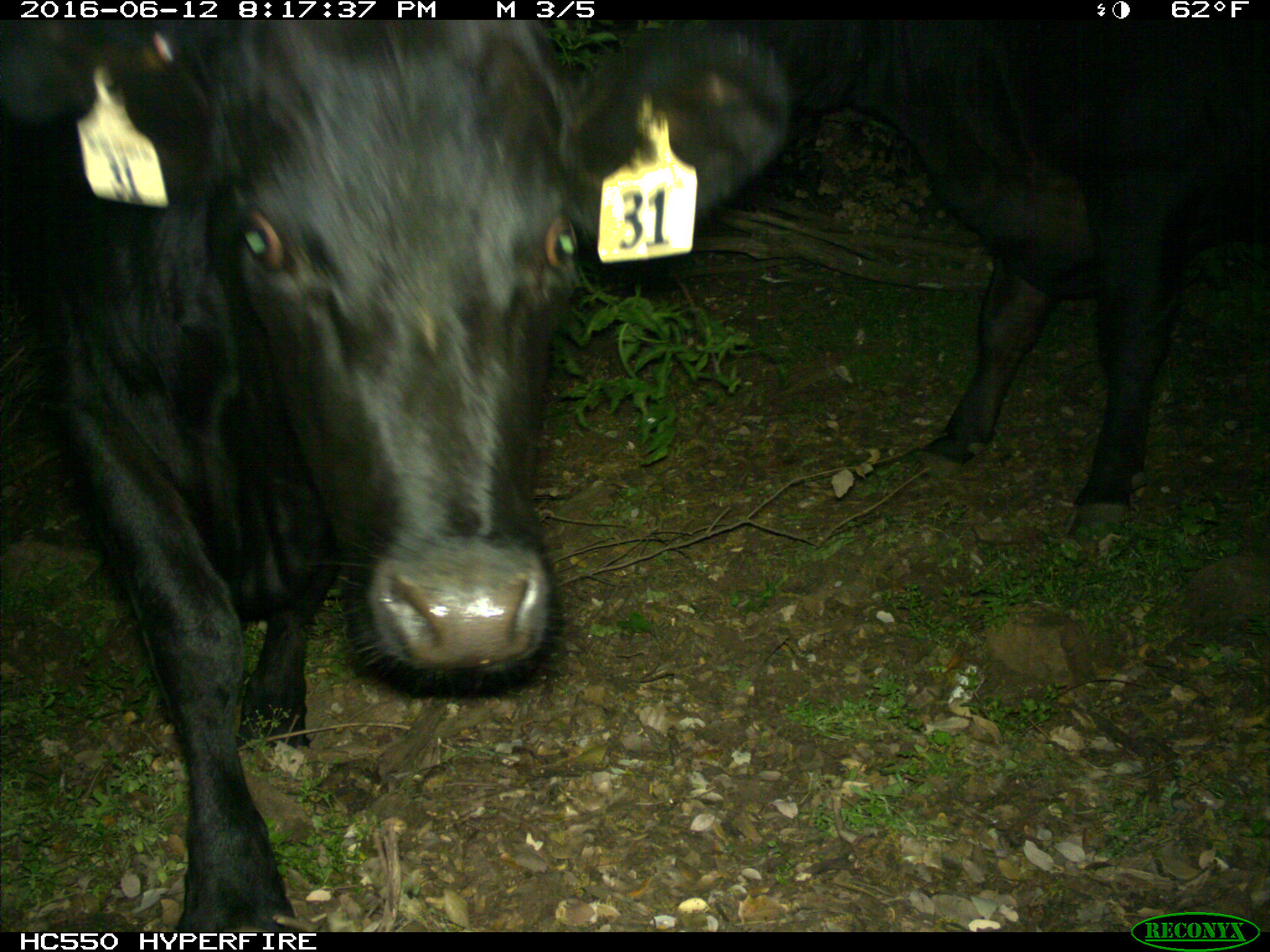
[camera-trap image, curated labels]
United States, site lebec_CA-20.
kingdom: Animalia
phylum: Chordata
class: Mammalia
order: Artiodactyla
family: Bovidae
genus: Bos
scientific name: Bos taurus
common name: domestic cow